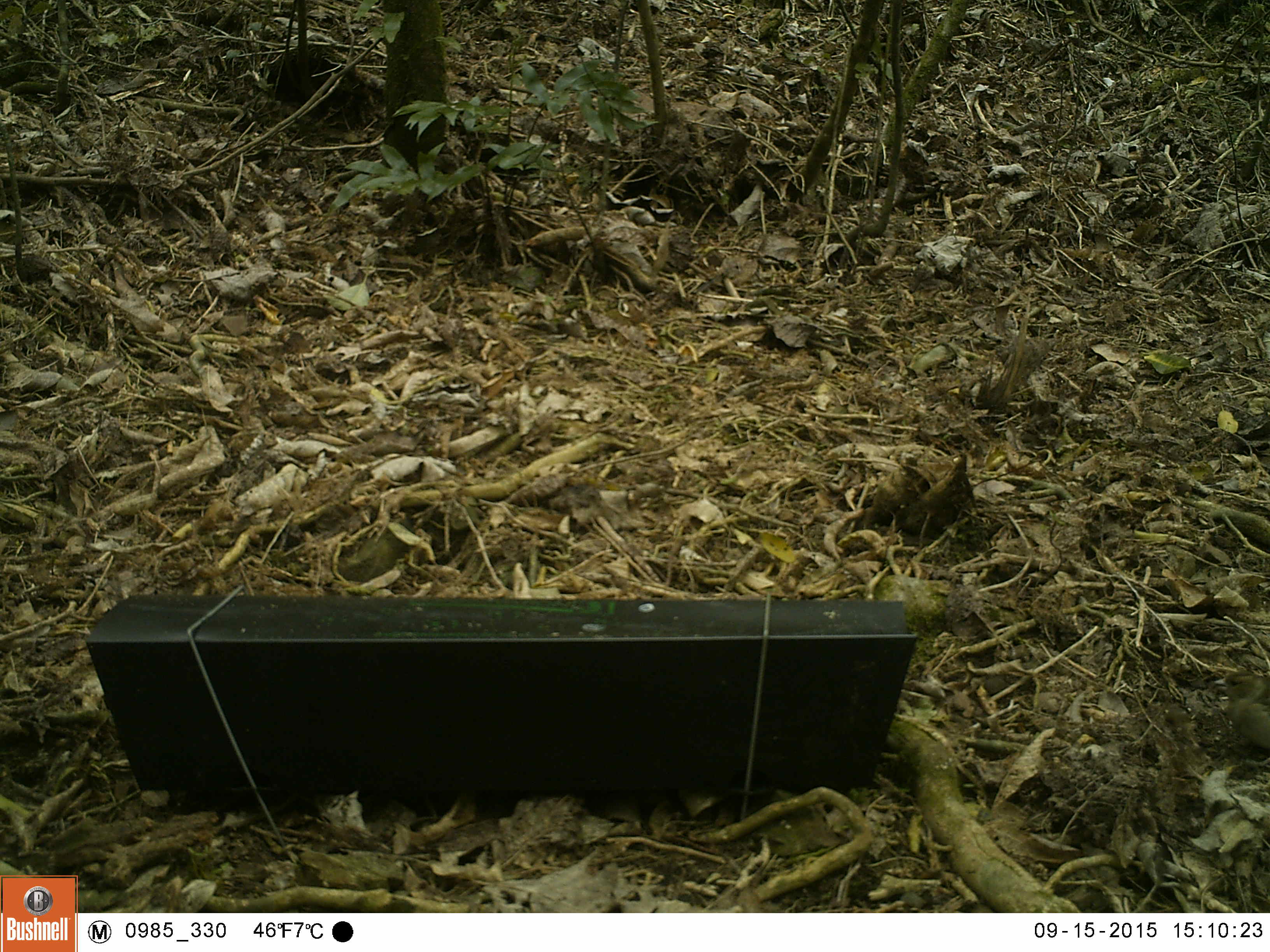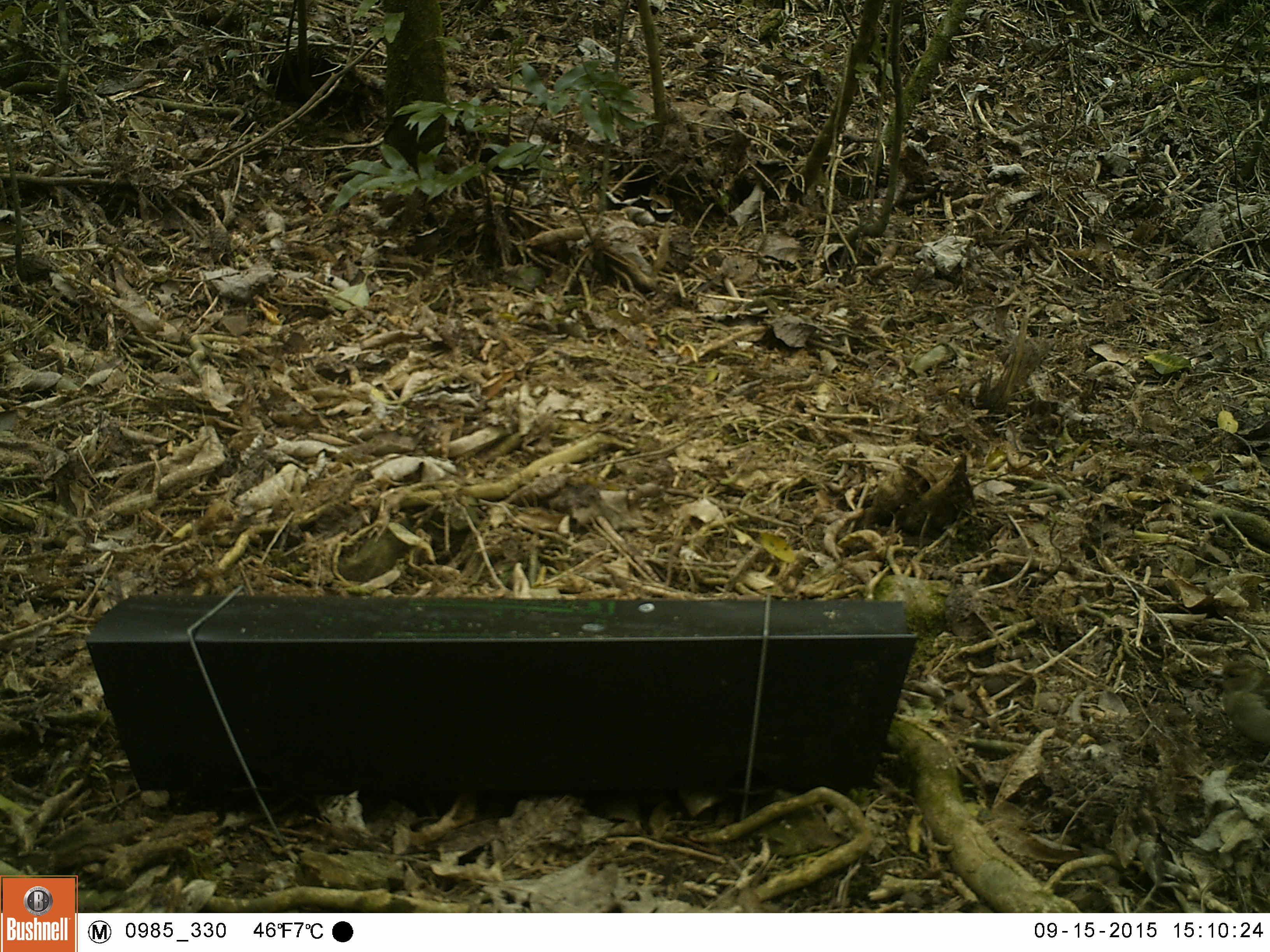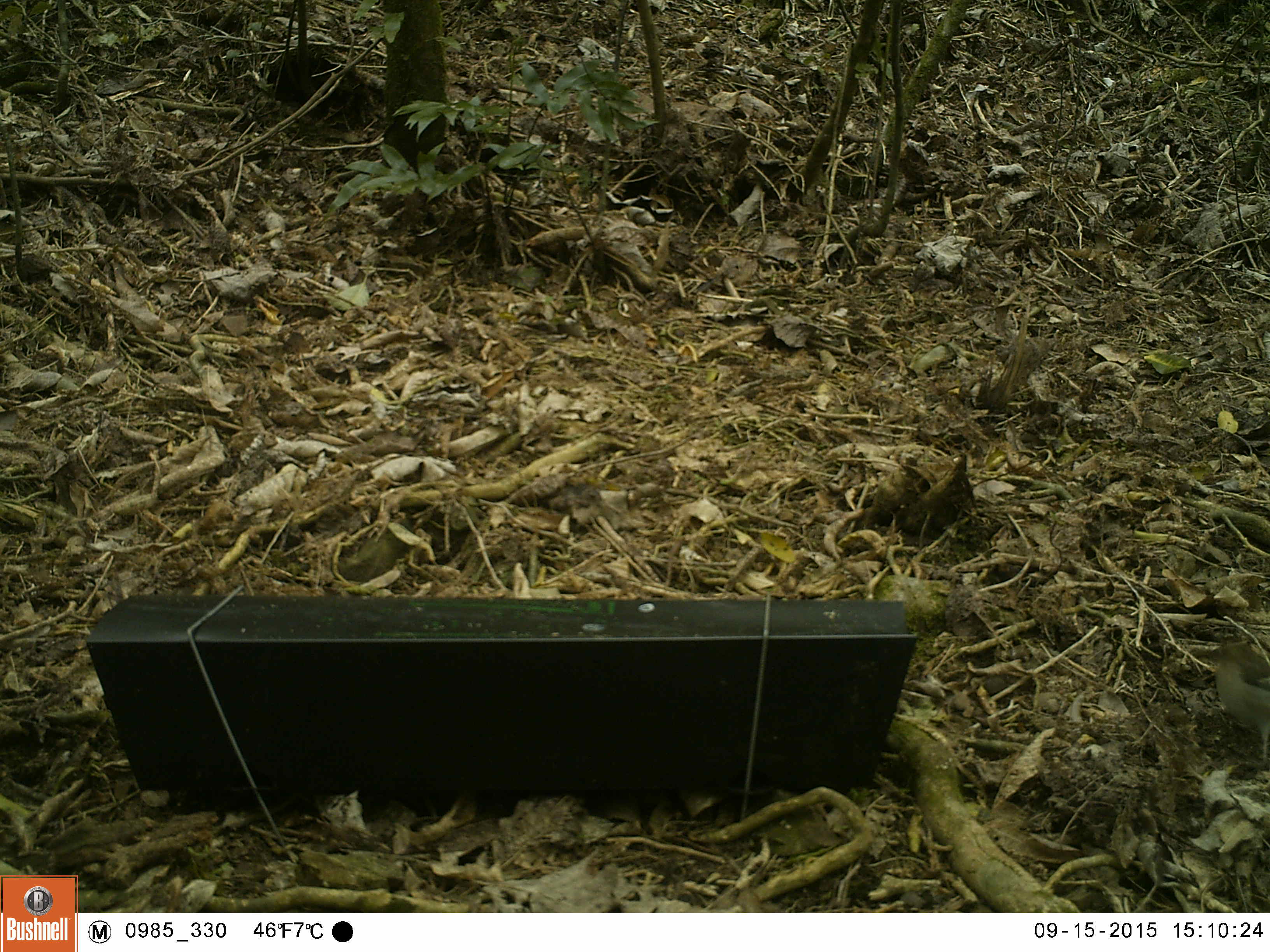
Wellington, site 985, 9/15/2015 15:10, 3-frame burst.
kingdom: Animalia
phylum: Chordata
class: Aves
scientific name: Aves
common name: bird